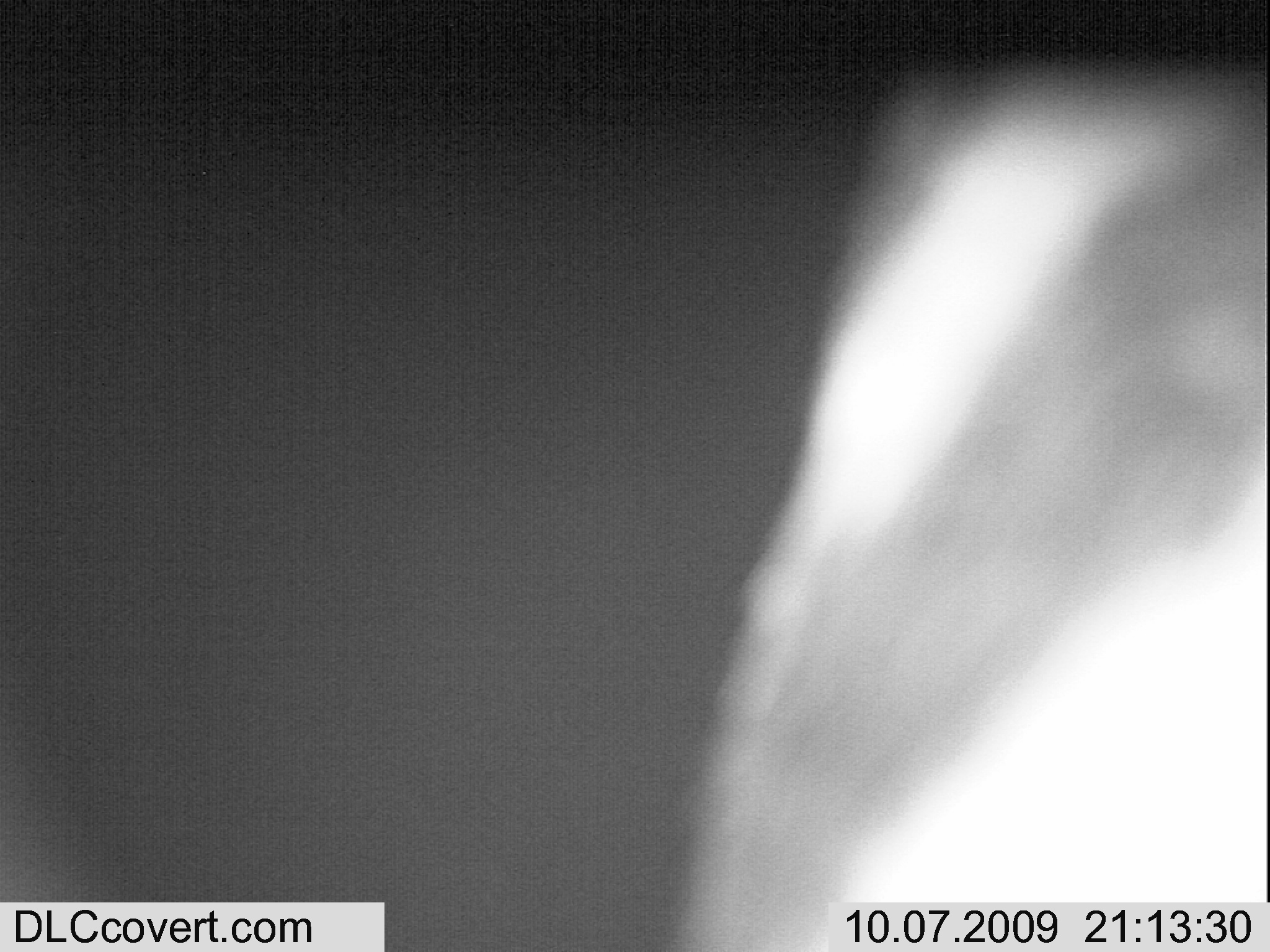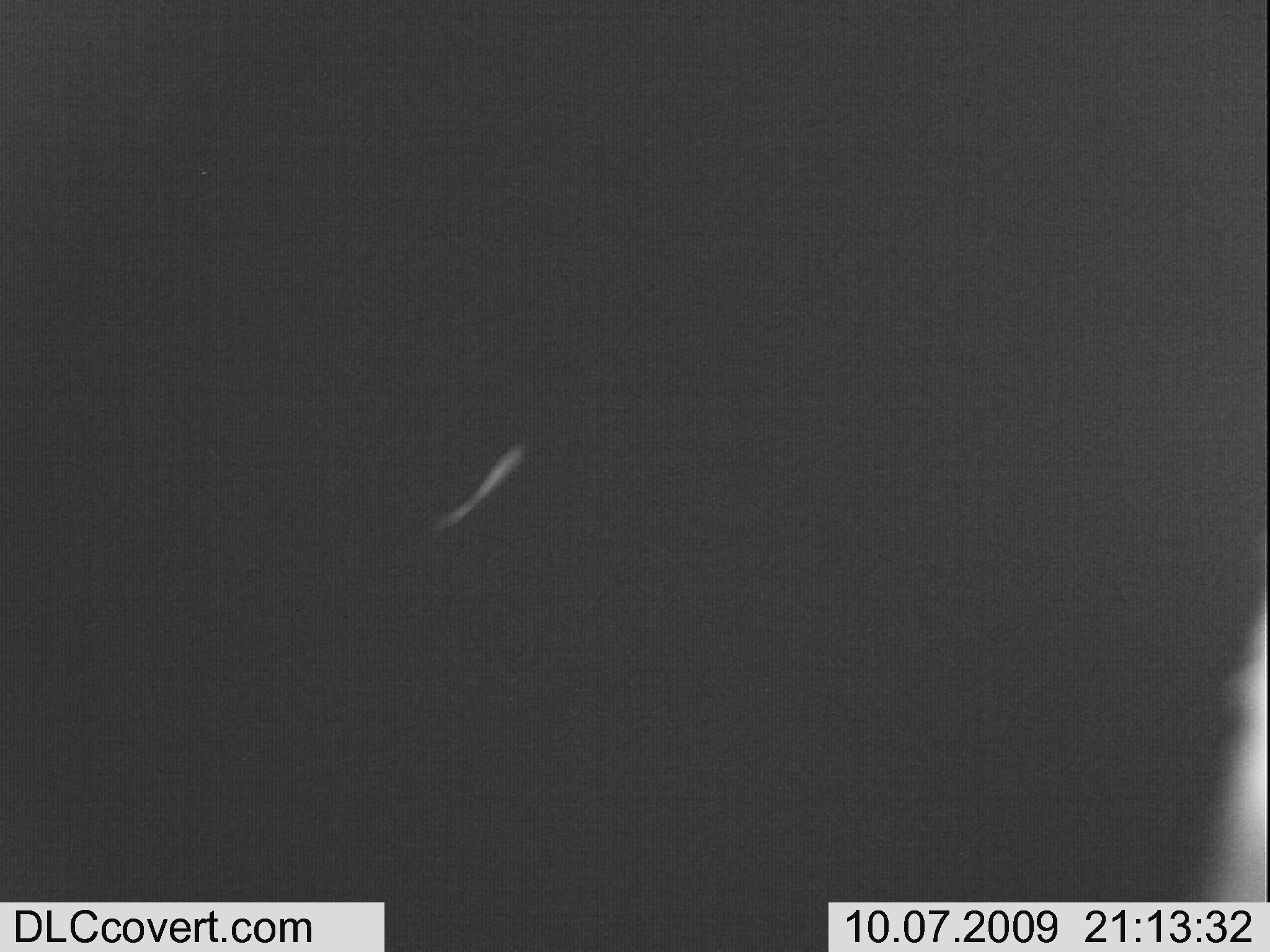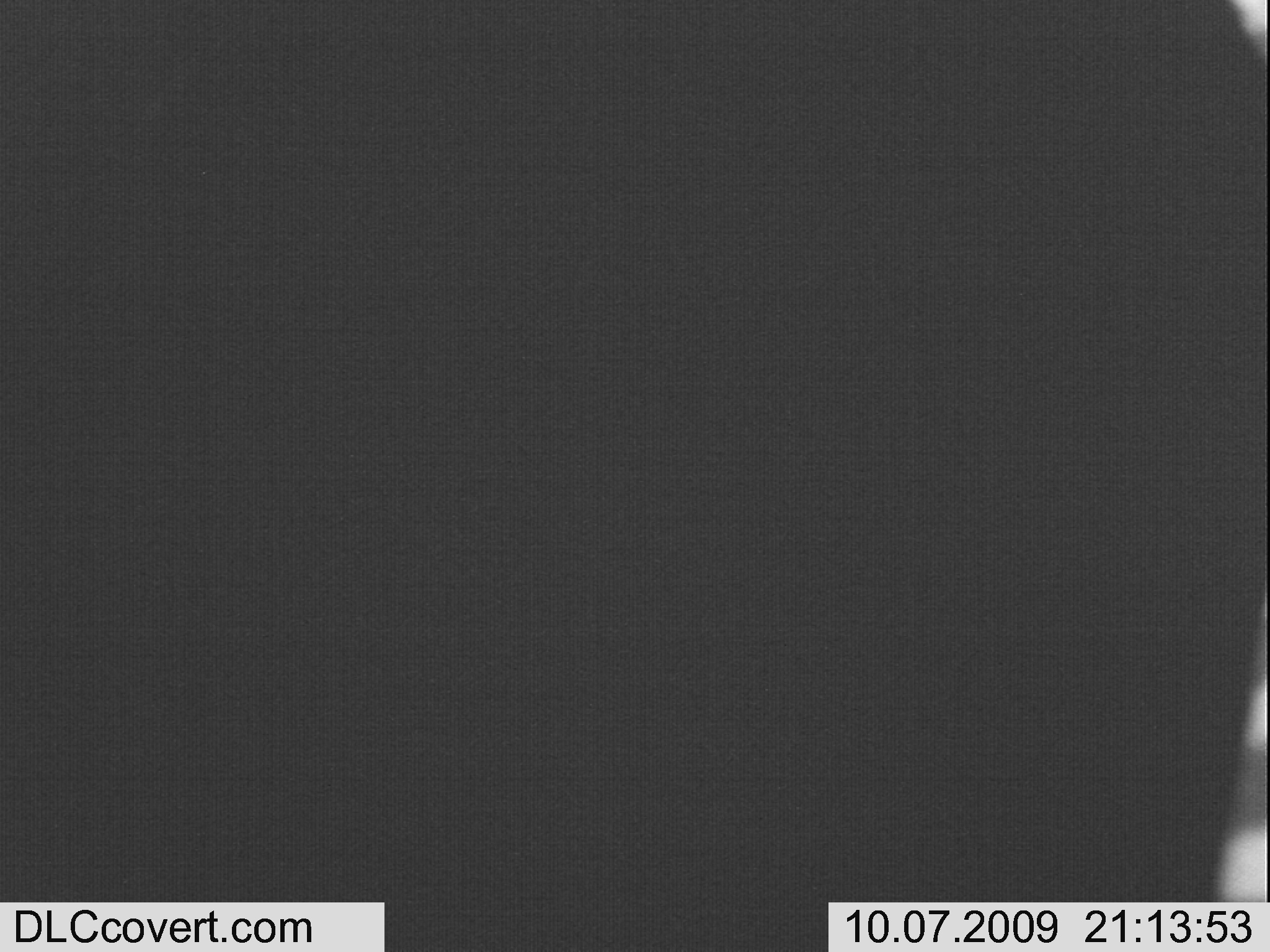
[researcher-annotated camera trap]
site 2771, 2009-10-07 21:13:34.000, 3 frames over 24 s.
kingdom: Animalia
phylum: Chordata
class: Mammalia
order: Perissodactyla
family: Equidae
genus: Equus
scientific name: Equus quagga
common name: plains zebra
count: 1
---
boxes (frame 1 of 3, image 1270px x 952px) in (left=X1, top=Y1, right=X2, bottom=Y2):
equus quagga: (left=0, top=5, right=1270, bottom=894)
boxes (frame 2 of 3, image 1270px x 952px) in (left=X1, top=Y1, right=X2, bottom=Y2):
equus quagga: (left=6, top=9, right=1270, bottom=895)